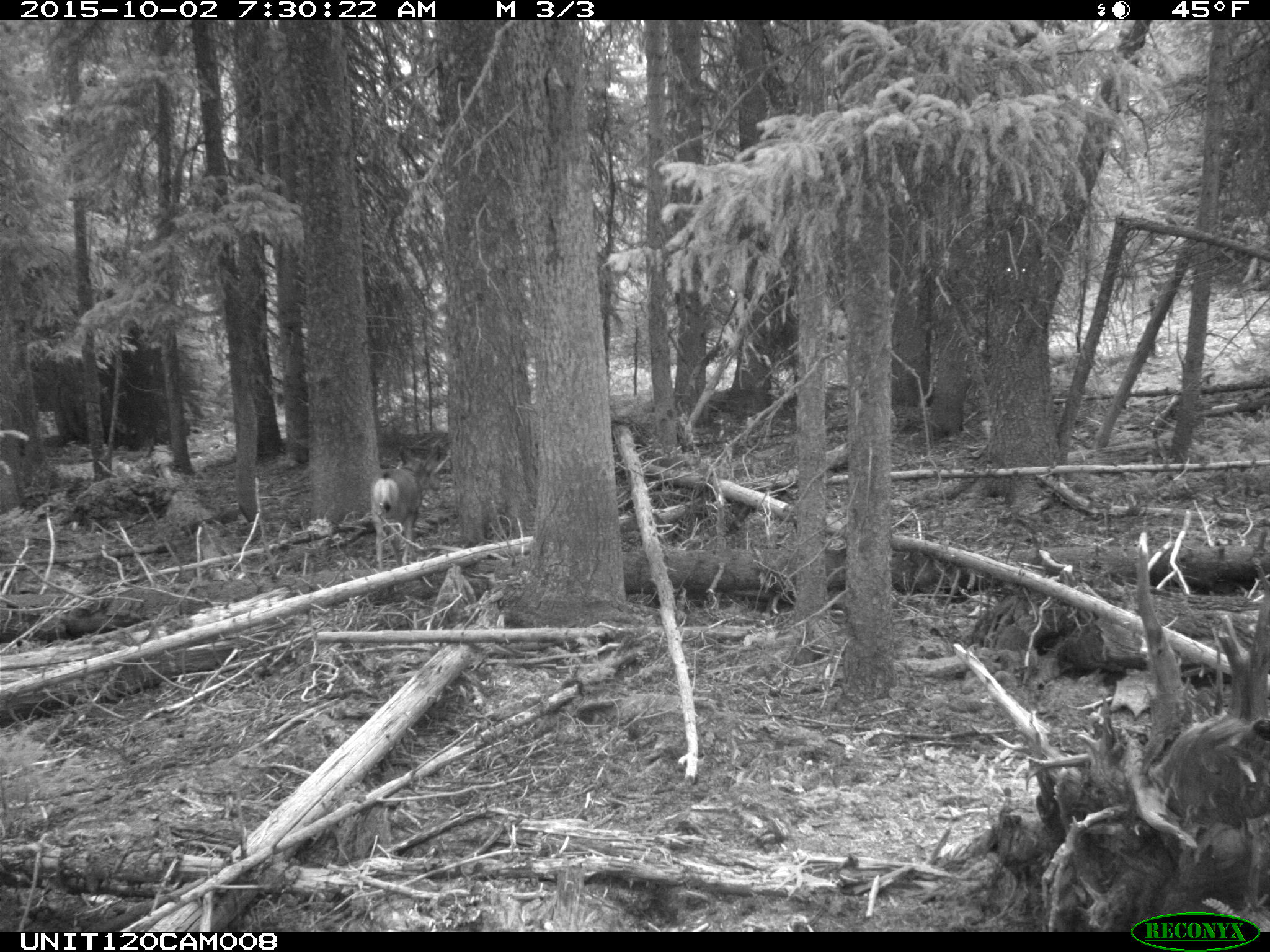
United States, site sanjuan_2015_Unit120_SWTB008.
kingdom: Animalia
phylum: Chordata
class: Mammalia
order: Artiodactyla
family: Cervidae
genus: Odocoileus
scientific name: Odocoileus hemionus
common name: mule deer